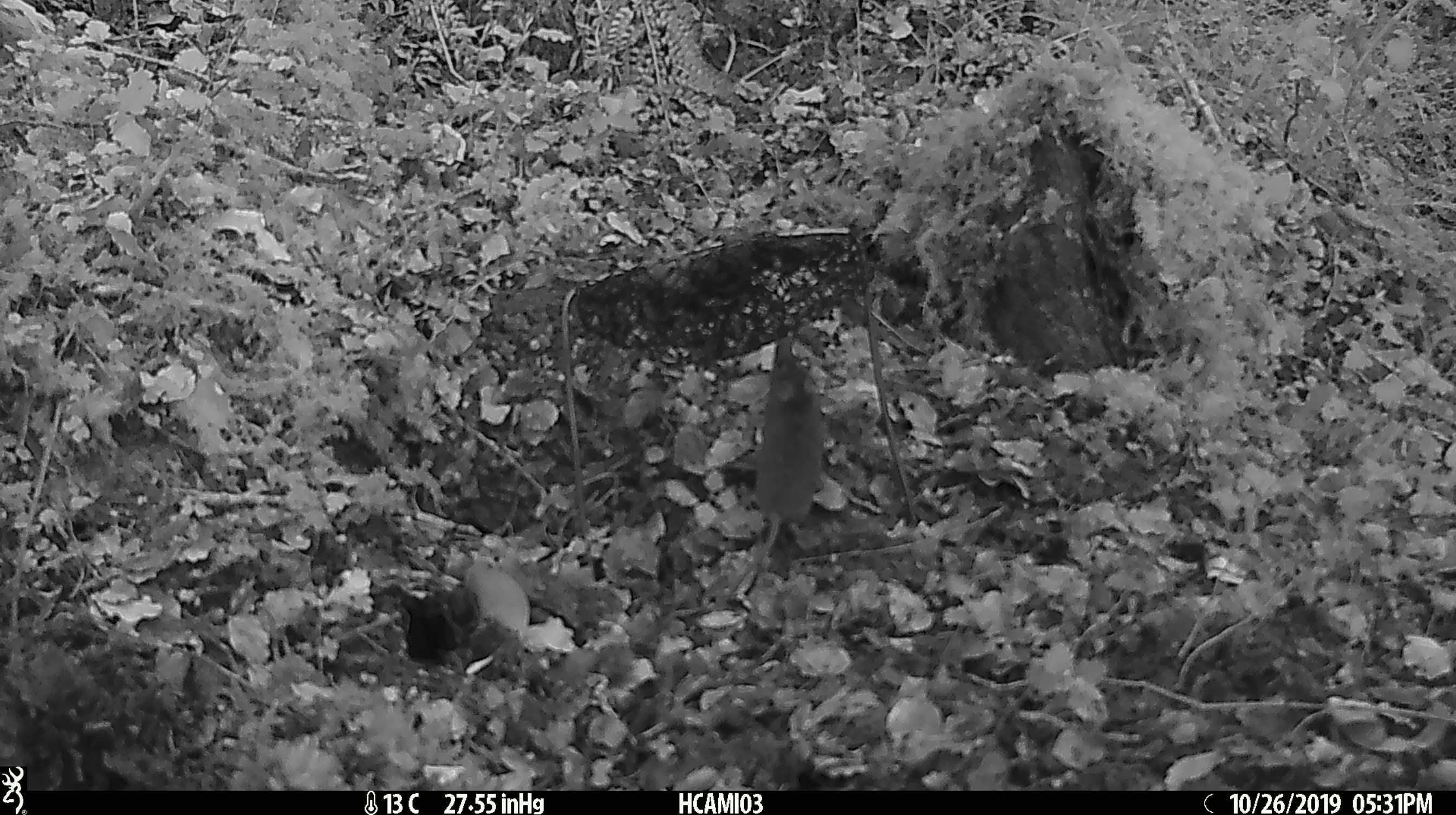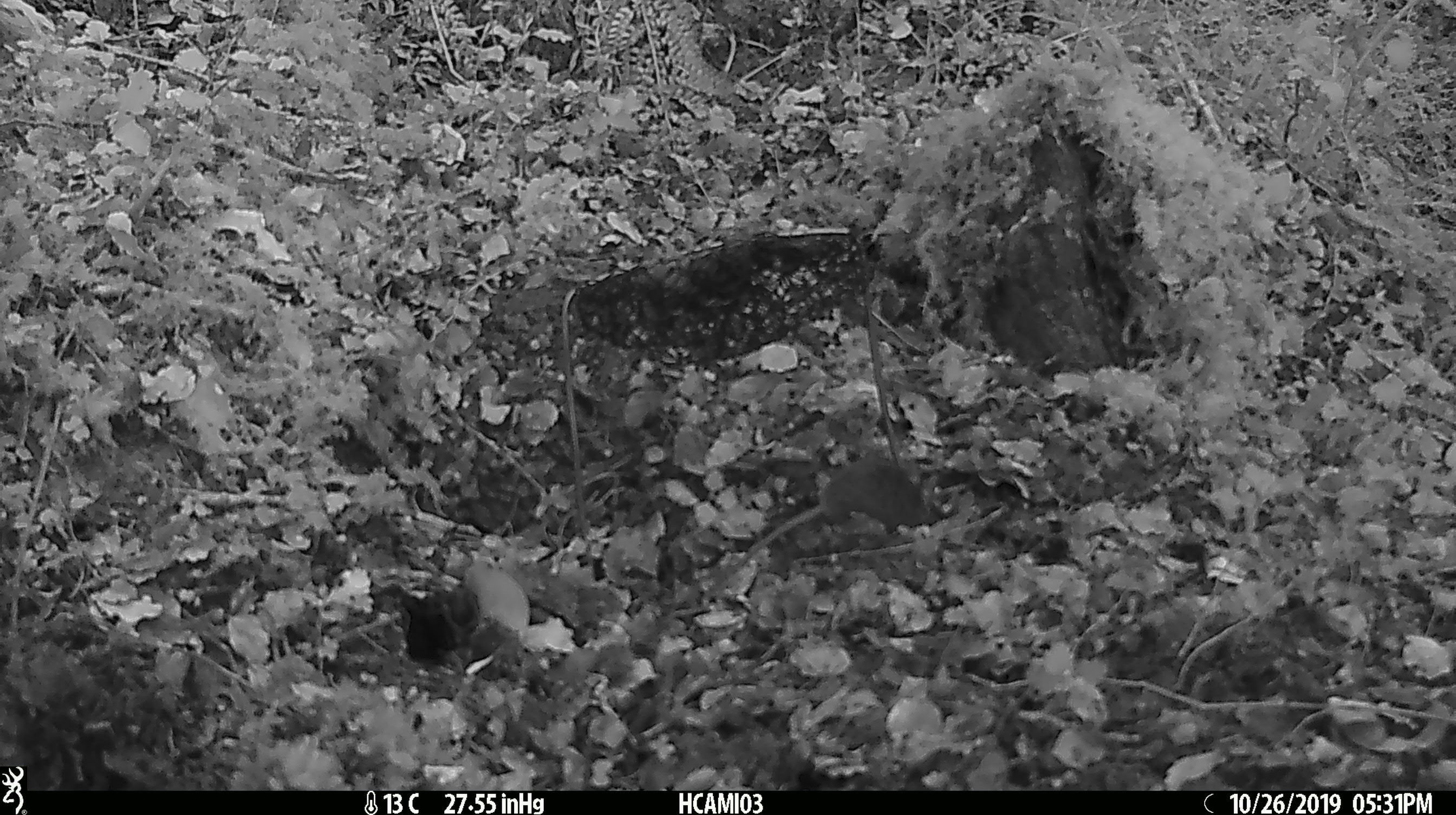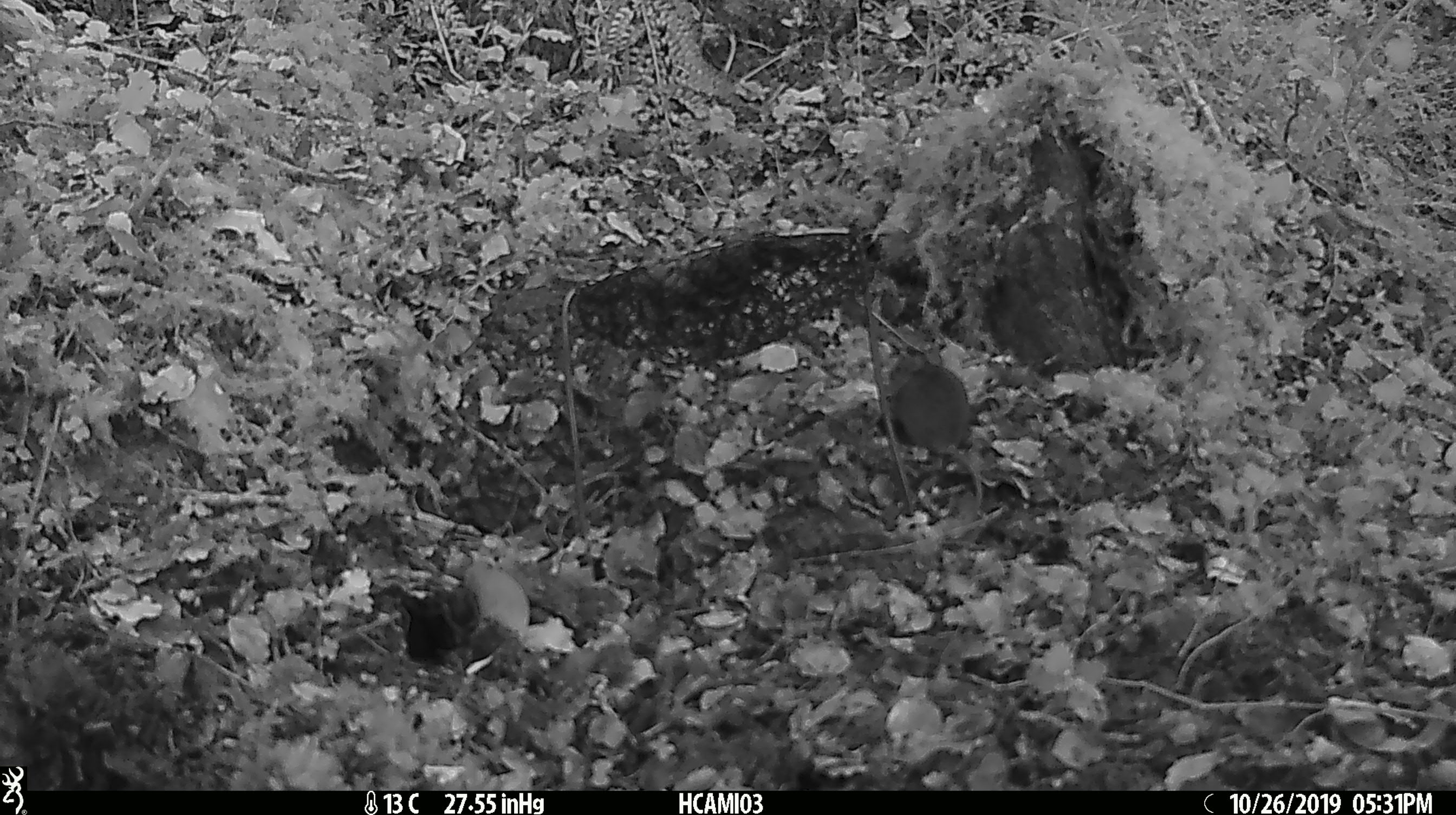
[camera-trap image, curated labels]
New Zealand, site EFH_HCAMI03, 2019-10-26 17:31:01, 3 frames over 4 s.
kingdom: Animalia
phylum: Chordata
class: Mammalia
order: Rodentia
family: Muridae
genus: Mus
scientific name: Mus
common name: mouse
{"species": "mouse (Mus)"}